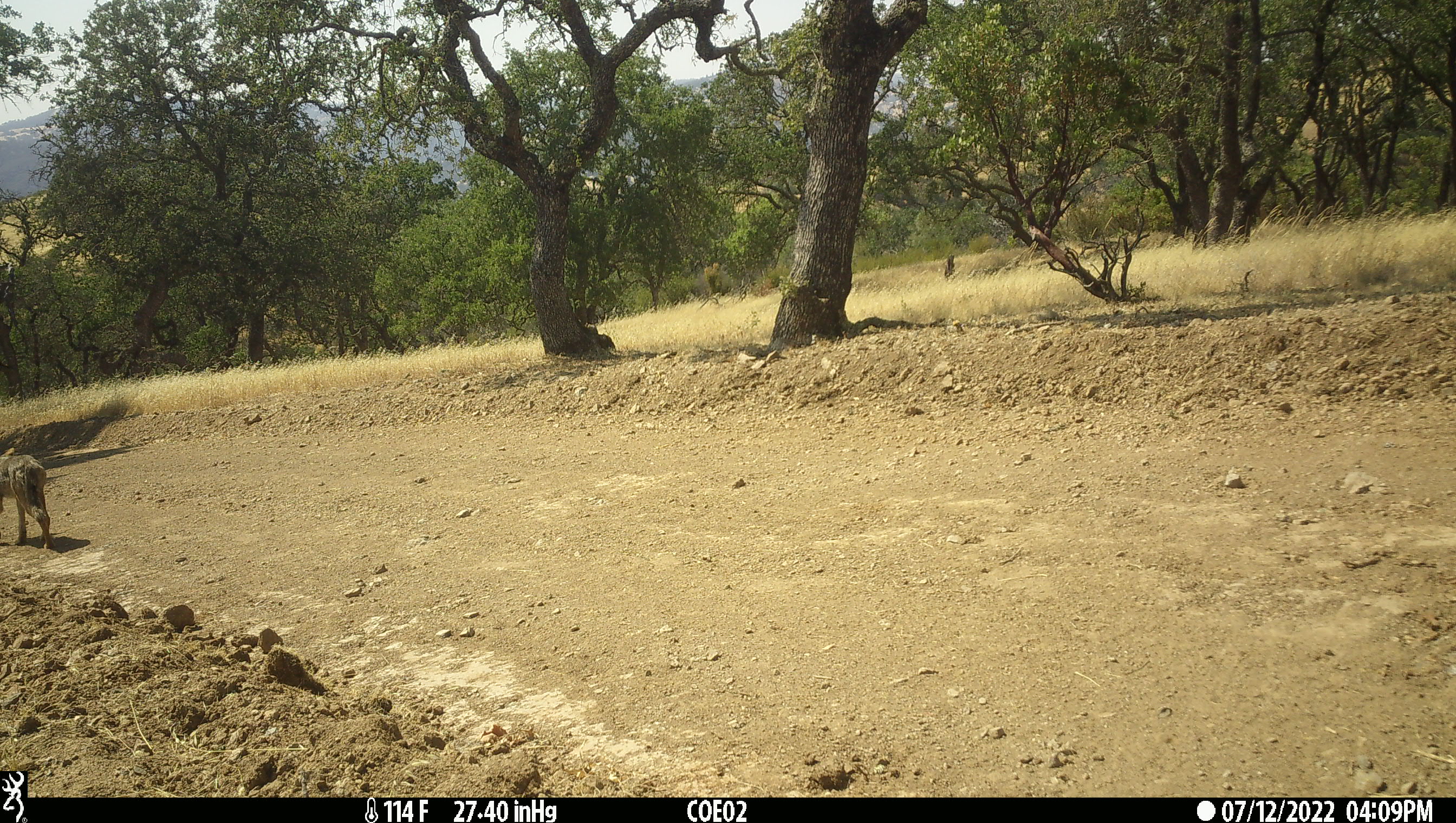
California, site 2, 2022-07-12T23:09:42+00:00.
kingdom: Animalia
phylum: Chordata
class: Mammalia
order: Carnivora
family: Canidae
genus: Canis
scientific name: Canis latrans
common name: coyote